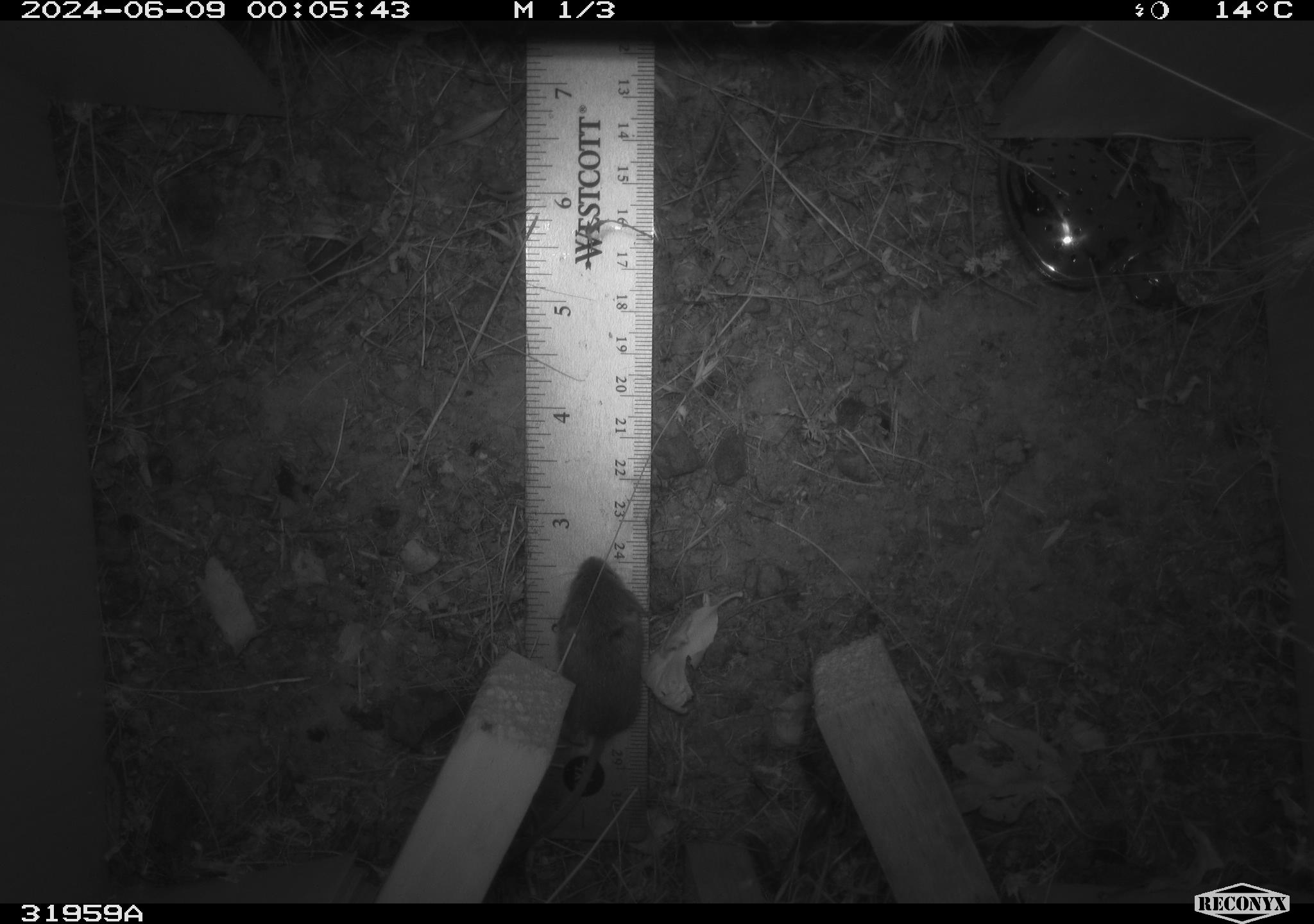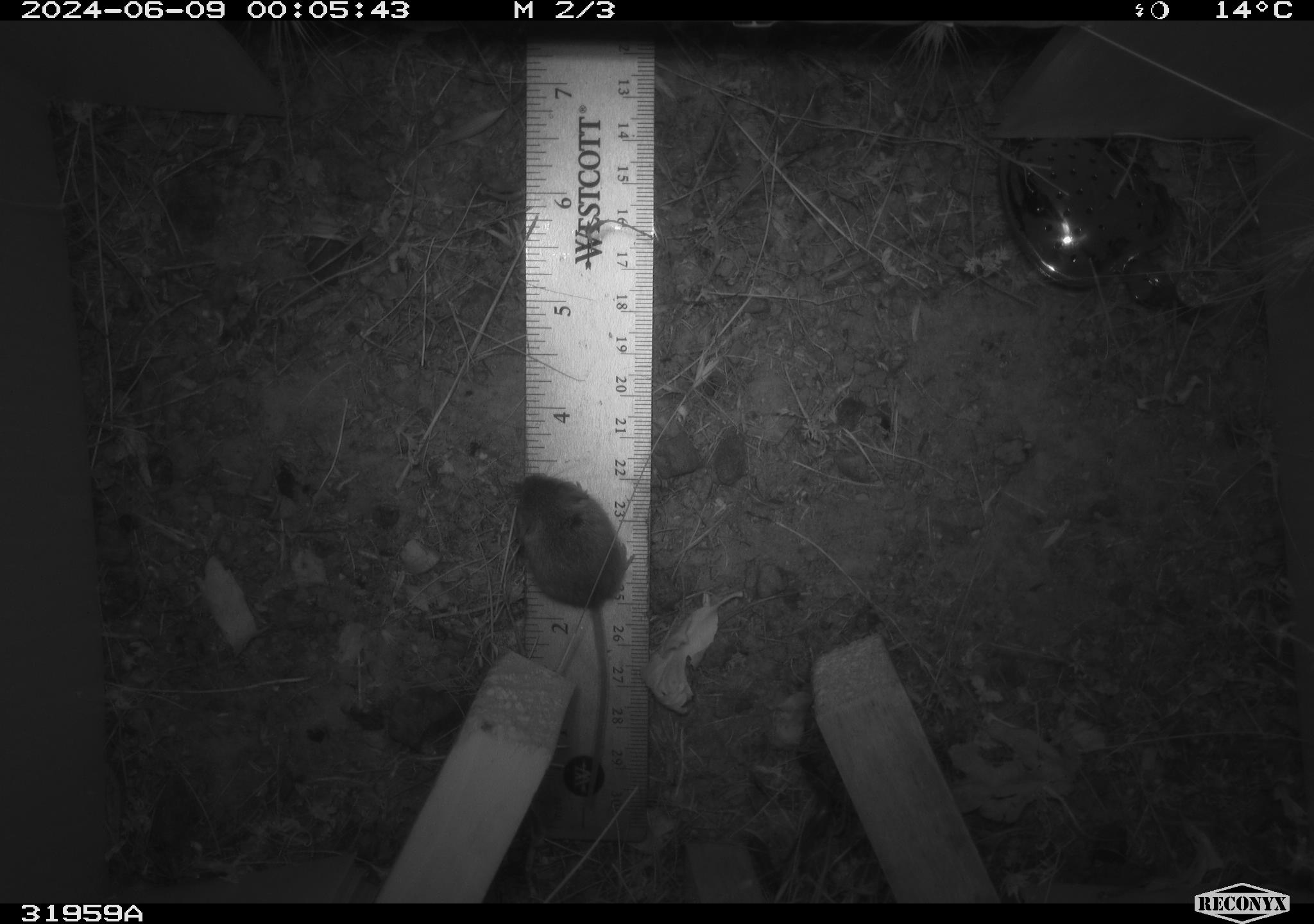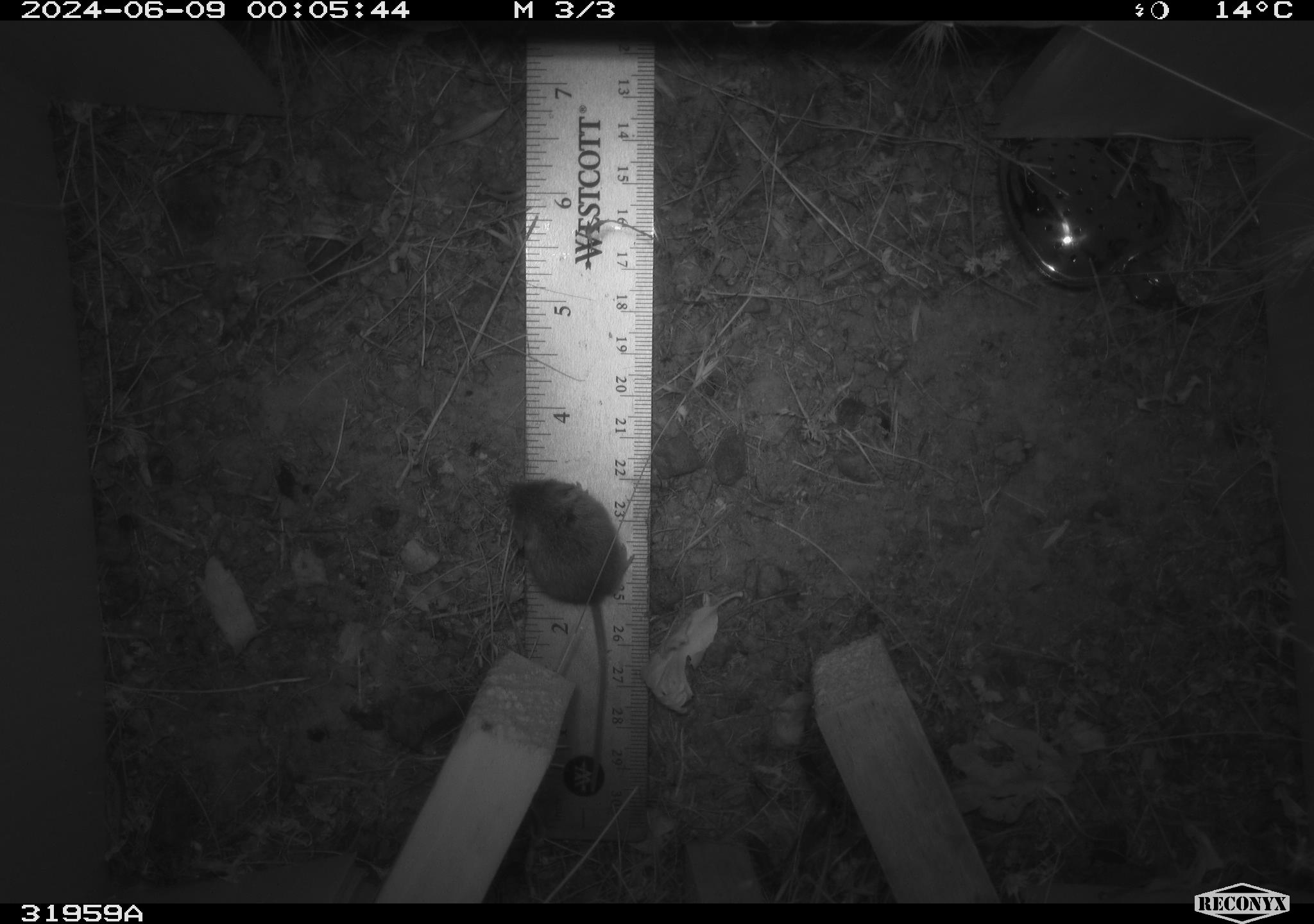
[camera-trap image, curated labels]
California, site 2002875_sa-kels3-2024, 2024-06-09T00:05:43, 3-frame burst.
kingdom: Animalia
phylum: Chordata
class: Mammalia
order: Rodentia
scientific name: Rodentia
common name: rodent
Rodent (Rodentia).